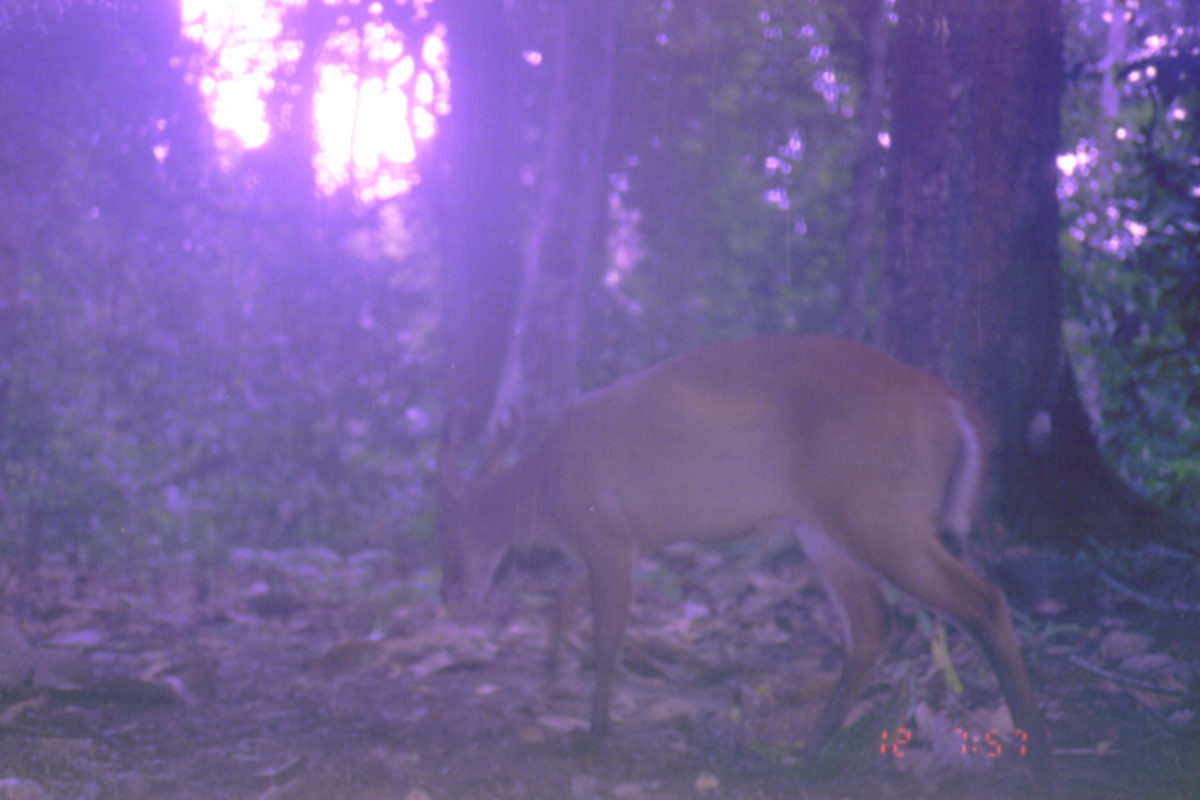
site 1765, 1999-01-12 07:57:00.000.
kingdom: Animalia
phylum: Chordata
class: Mammalia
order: Artiodactyla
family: Cervidae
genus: Muntiacus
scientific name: Muntiacus muntjak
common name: southern red muntjac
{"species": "Muntiacus muntjak (southern red muntjac)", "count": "1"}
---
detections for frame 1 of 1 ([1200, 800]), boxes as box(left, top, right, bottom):
muntiacus muntjak: box(436, 334, 1061, 789)